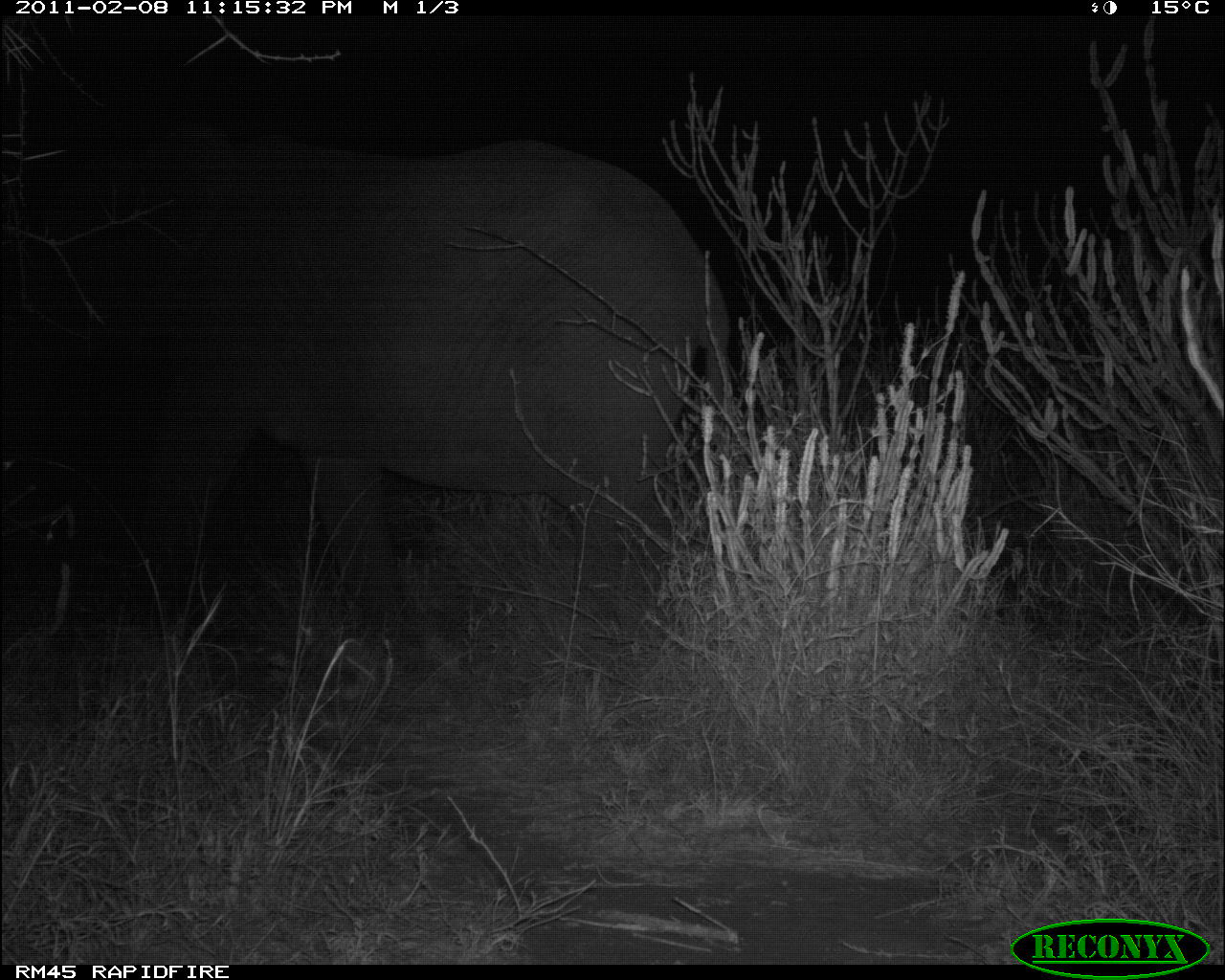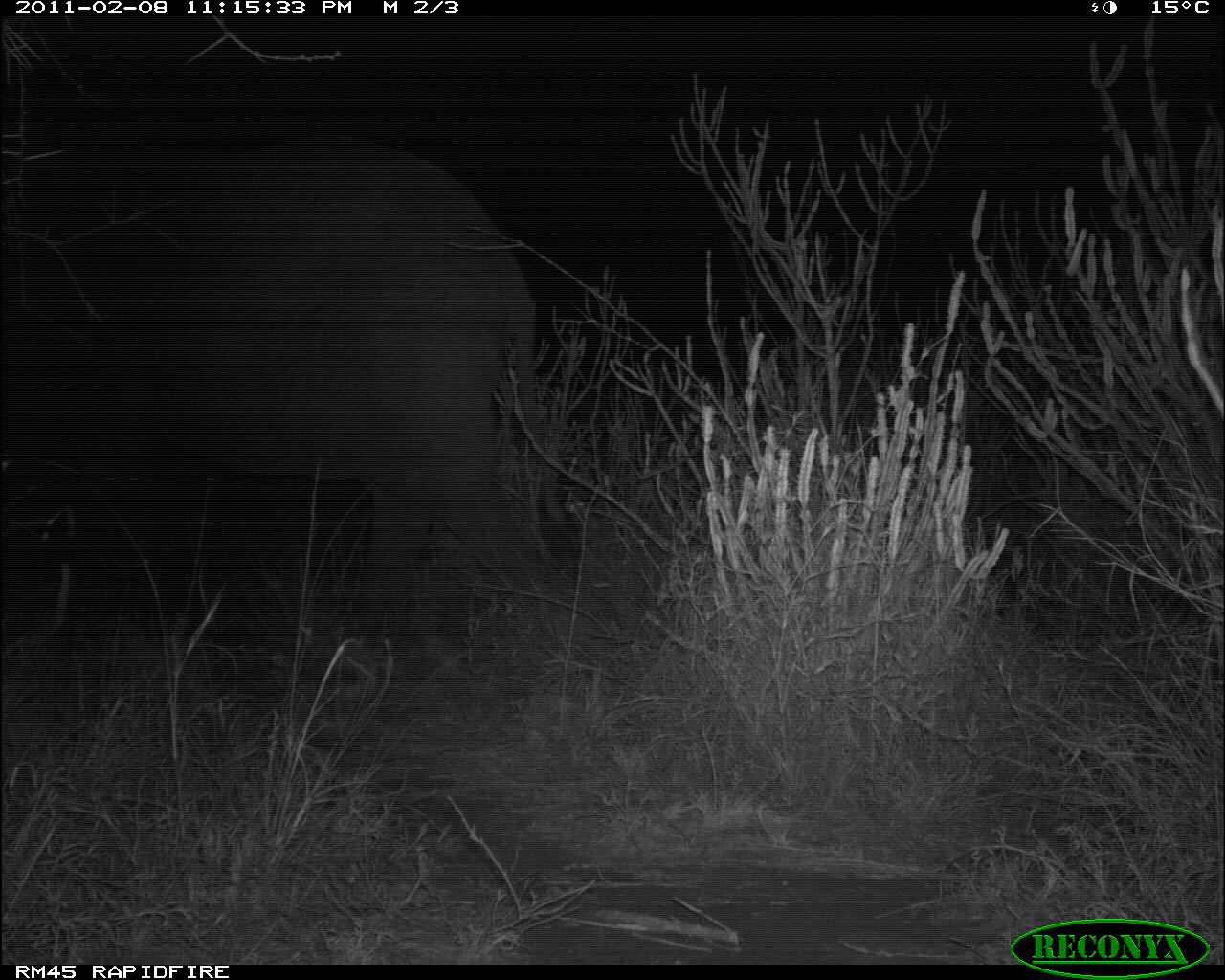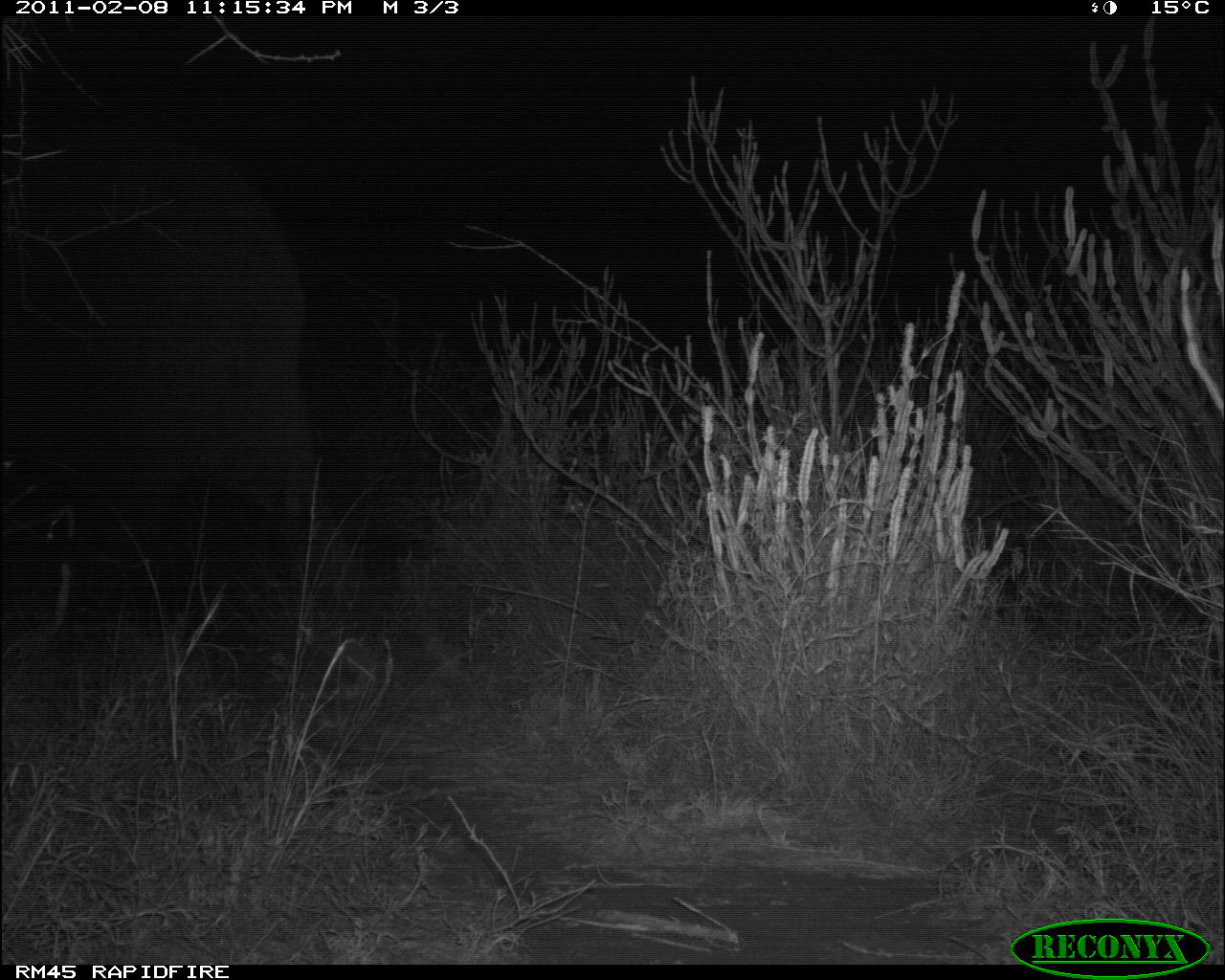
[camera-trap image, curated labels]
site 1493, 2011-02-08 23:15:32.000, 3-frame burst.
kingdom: Animalia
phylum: Chordata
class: Mammalia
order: Proboscidea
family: Elephantidae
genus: Loxodonta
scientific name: Loxodonta africana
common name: african bush elephant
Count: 1.